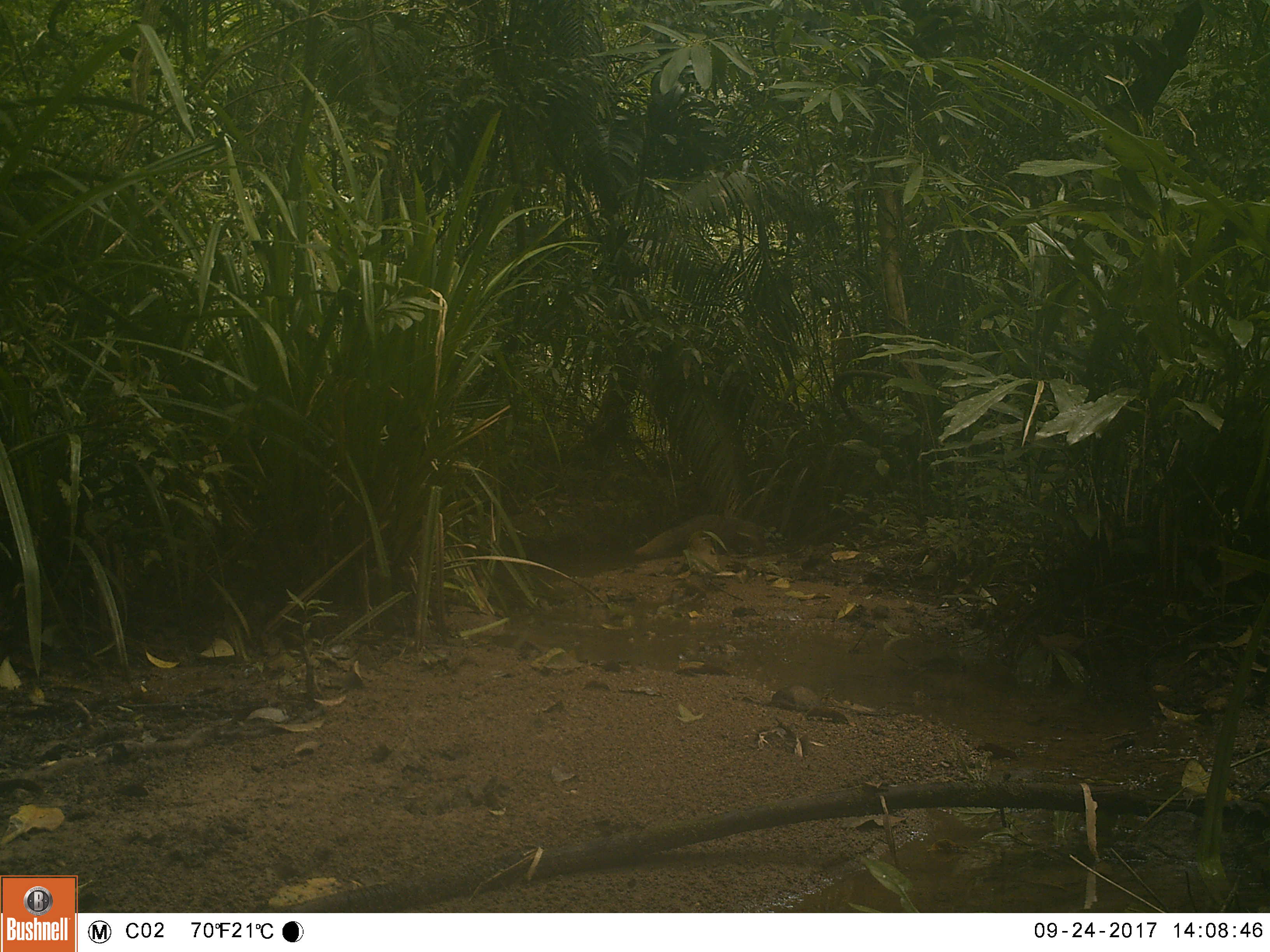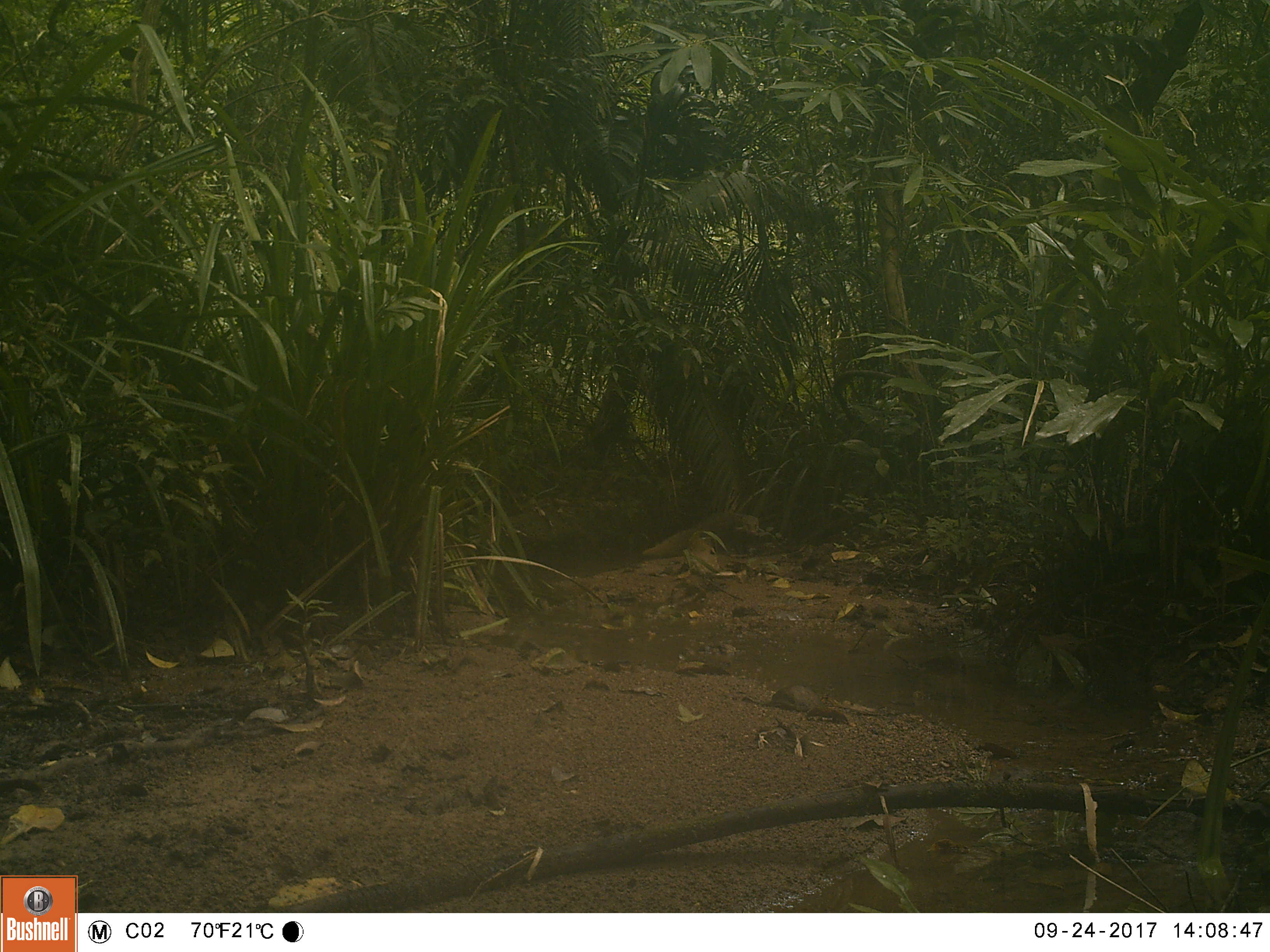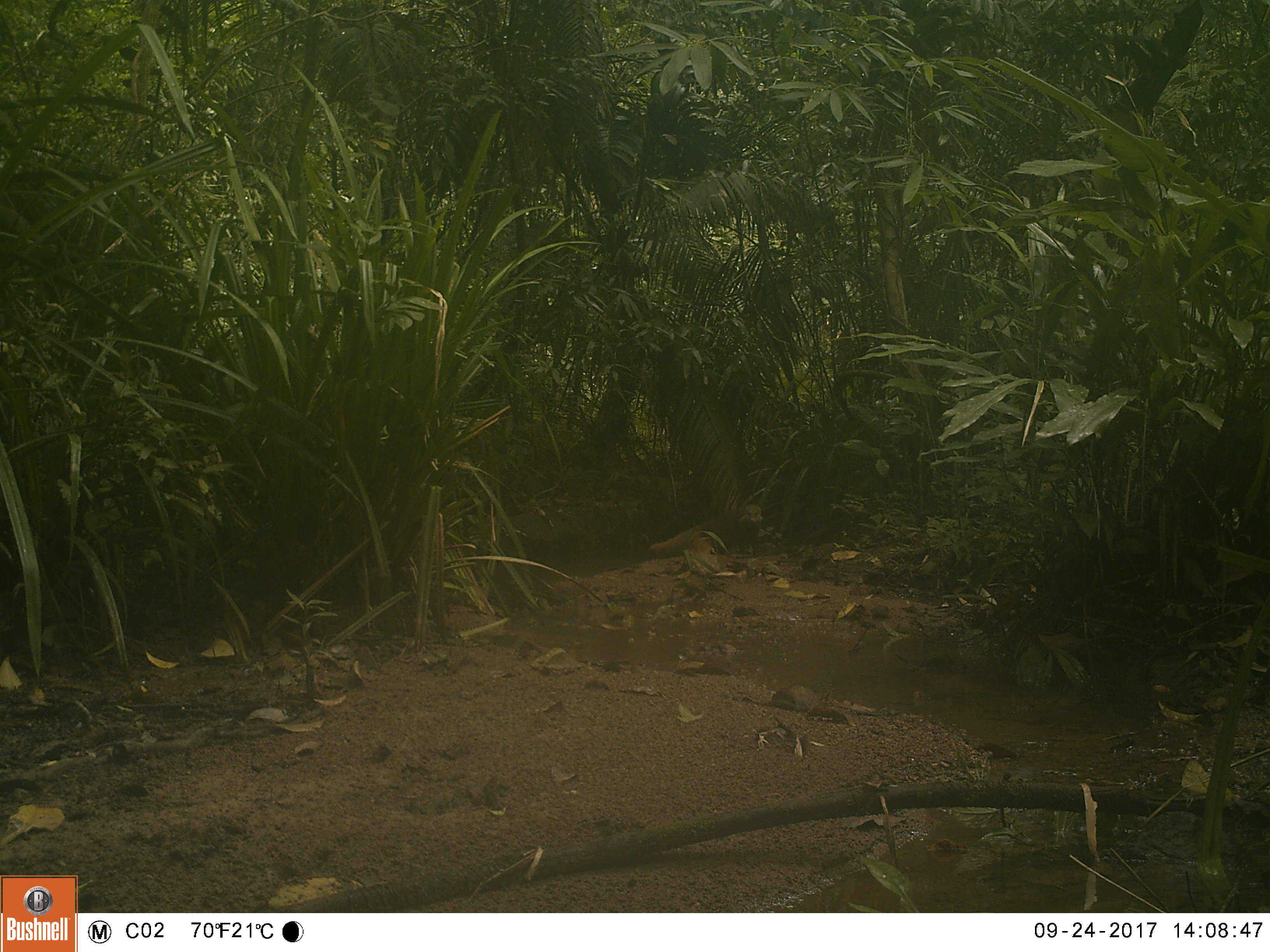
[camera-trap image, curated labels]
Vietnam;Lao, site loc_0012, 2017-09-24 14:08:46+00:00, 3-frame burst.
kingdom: Animalia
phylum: Chordata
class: Mammalia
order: Carnivora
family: Herpestidae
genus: Urva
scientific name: Urva urva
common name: crab-eating mongoose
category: crab eating mongoose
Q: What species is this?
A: Crab eating mongoose (crab-eating mongoose) (Urva urva).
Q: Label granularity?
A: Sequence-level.